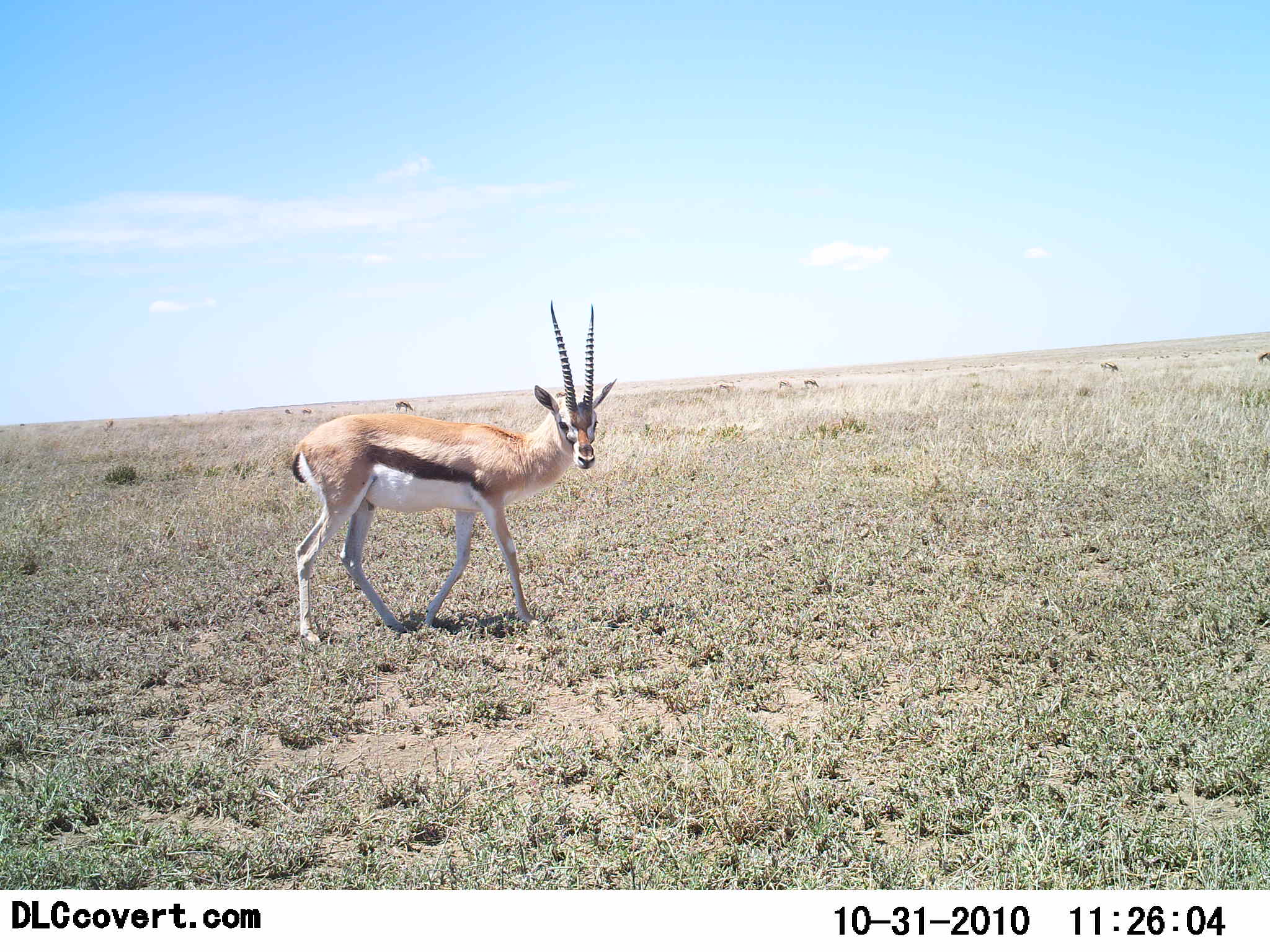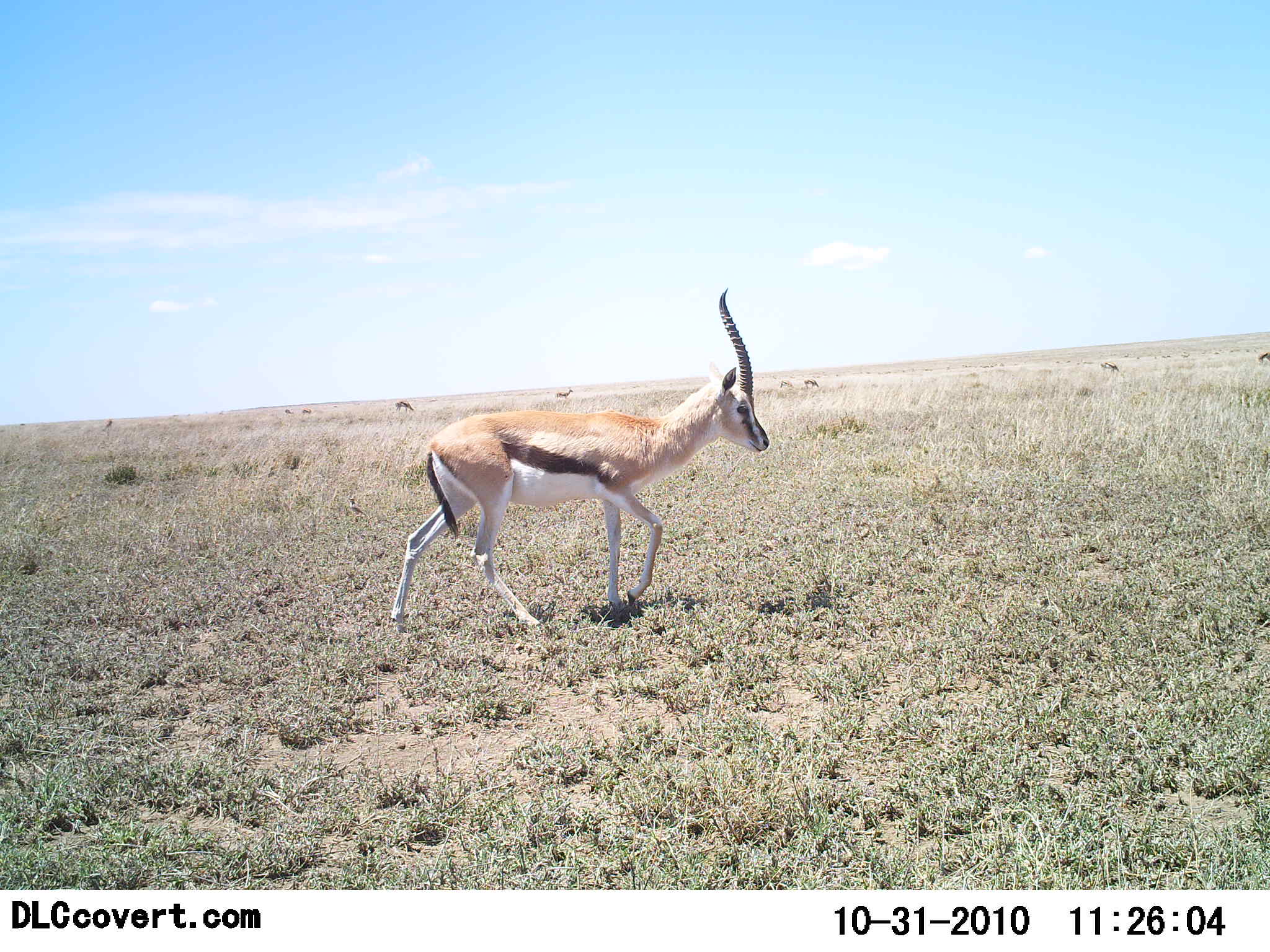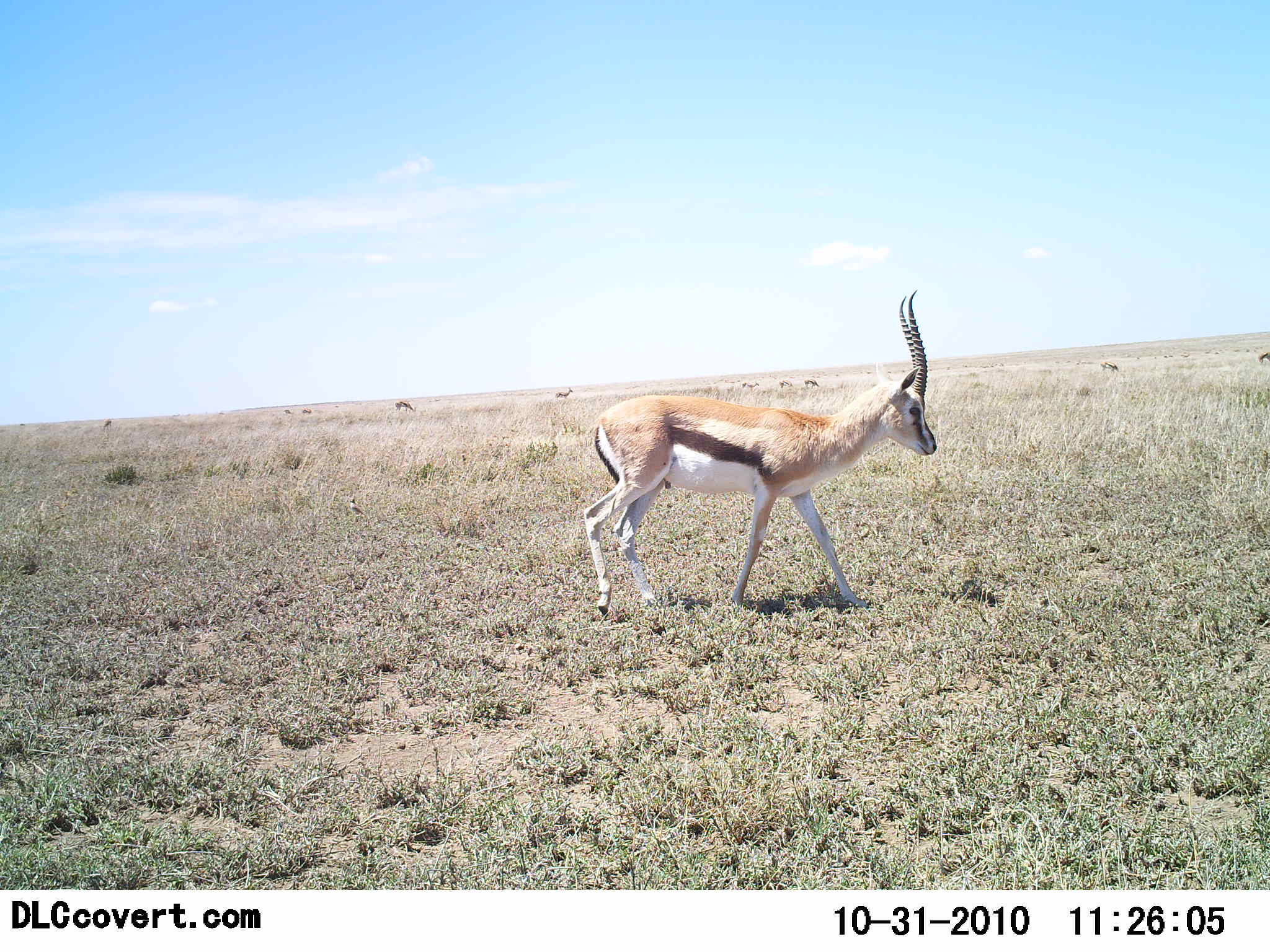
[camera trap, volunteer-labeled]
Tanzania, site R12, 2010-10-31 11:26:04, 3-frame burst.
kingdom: Animalia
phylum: Chordata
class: Mammalia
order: Artiodactyla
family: Bovidae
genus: Eudorcas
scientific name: Eudorcas thomsonii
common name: thomson's gazelle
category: gazellethomsons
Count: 1.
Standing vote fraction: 0%.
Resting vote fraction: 0%.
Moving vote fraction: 100%.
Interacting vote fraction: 0%.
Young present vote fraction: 0%.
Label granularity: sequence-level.